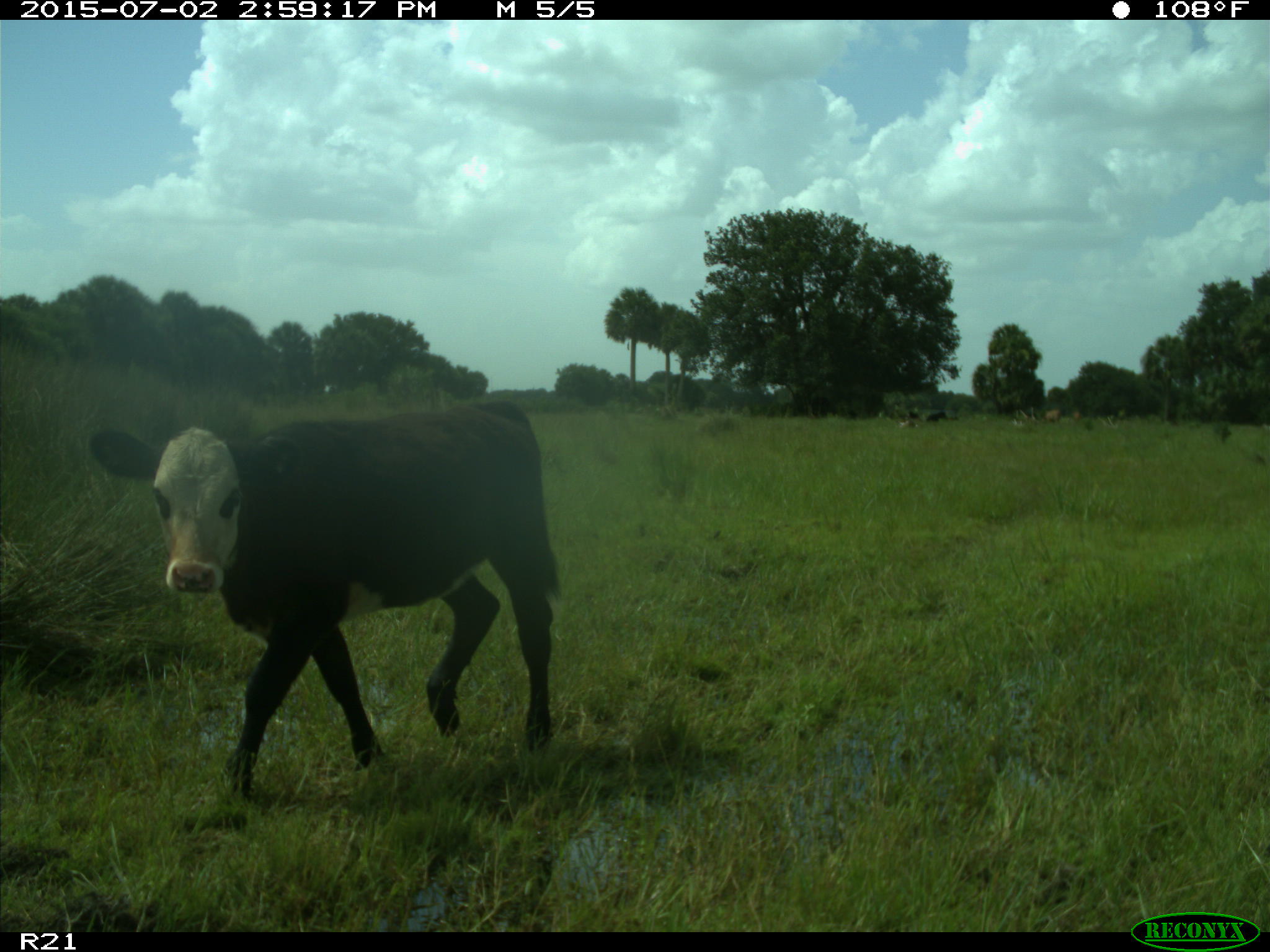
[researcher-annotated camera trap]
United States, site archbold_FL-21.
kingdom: Animalia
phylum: Chordata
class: Mammalia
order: Artiodactyla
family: Bovidae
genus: Bos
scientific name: Bos taurus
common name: domestic cow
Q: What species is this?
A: Bos taurus (domestic cow).